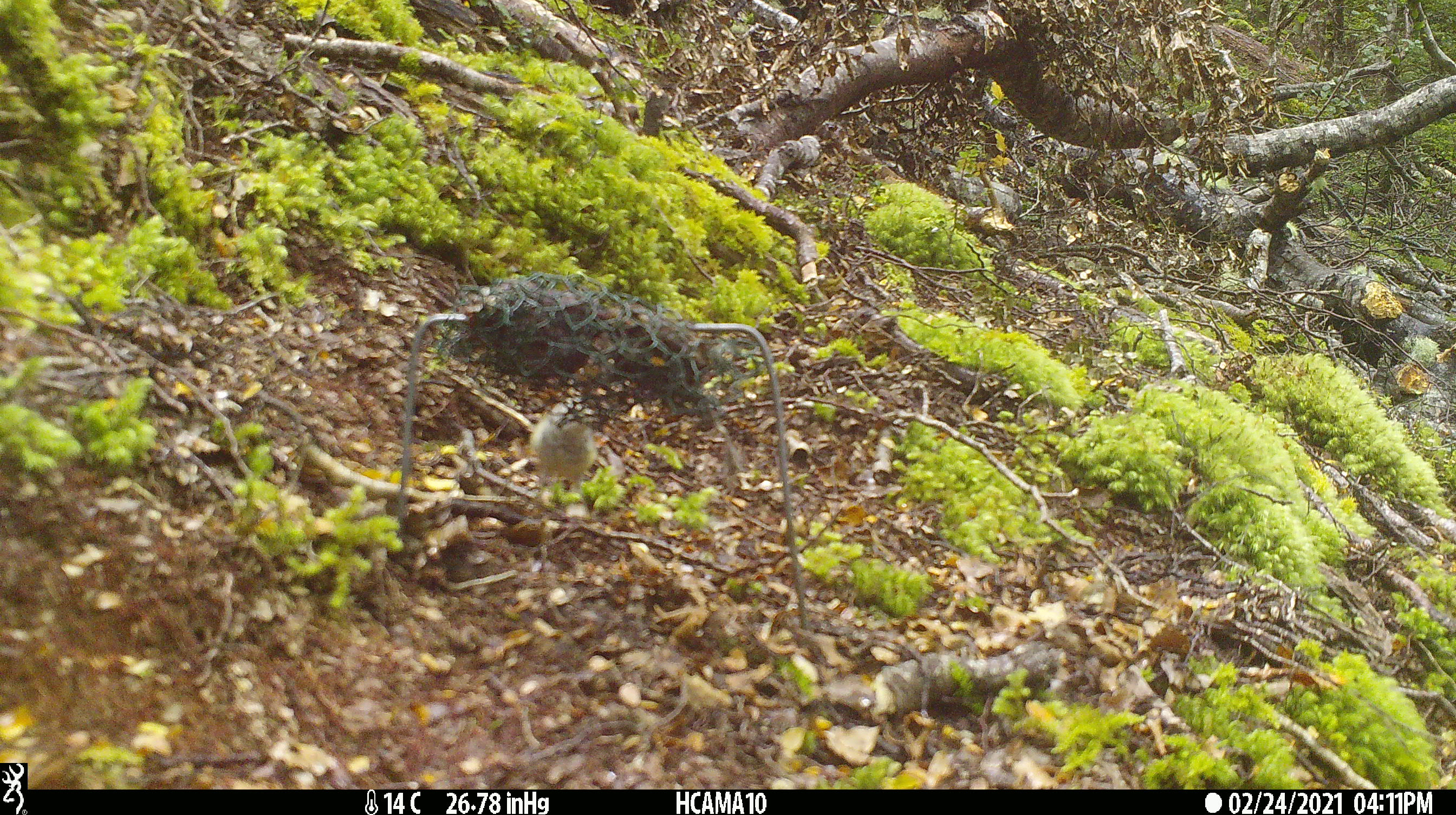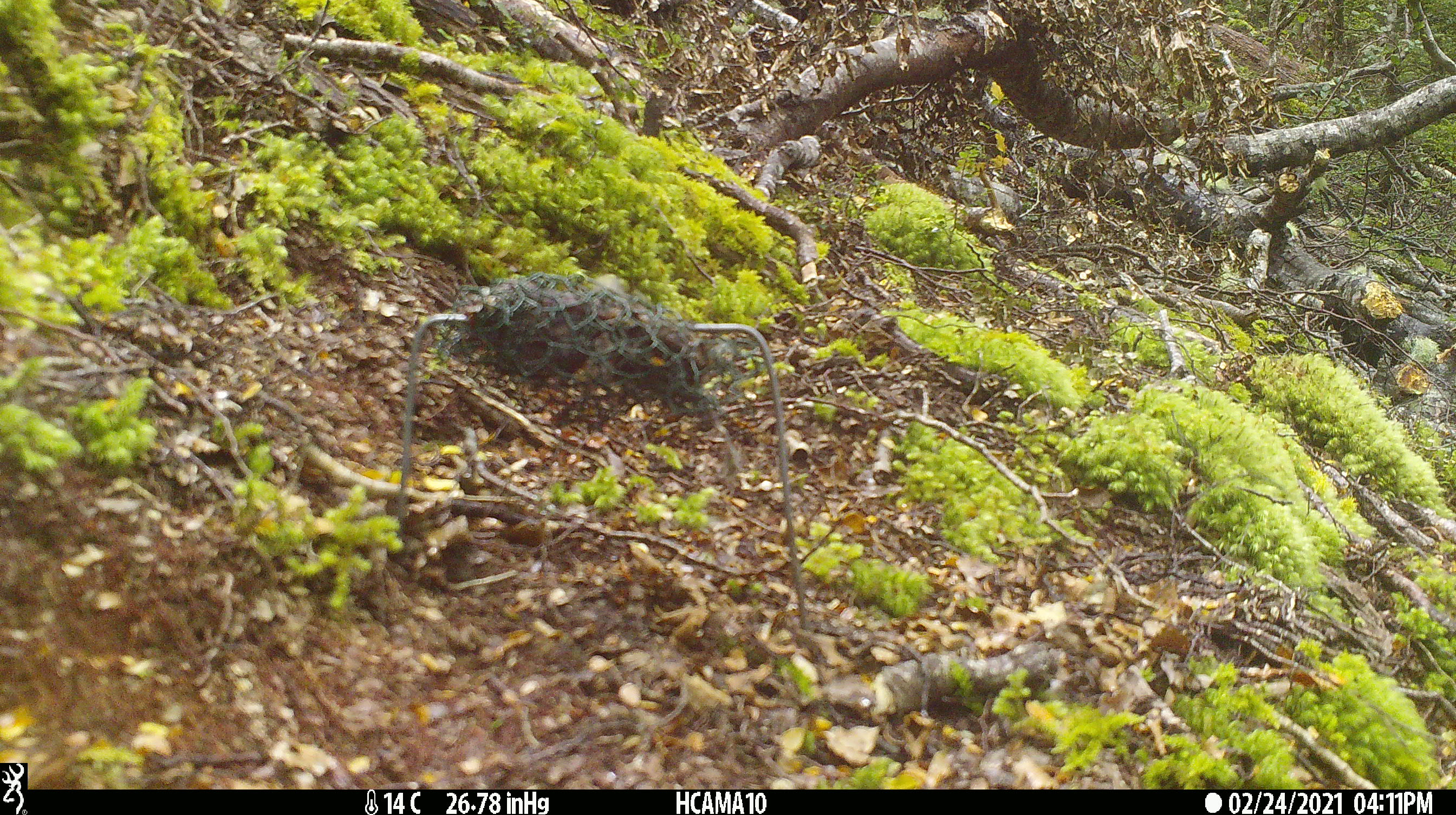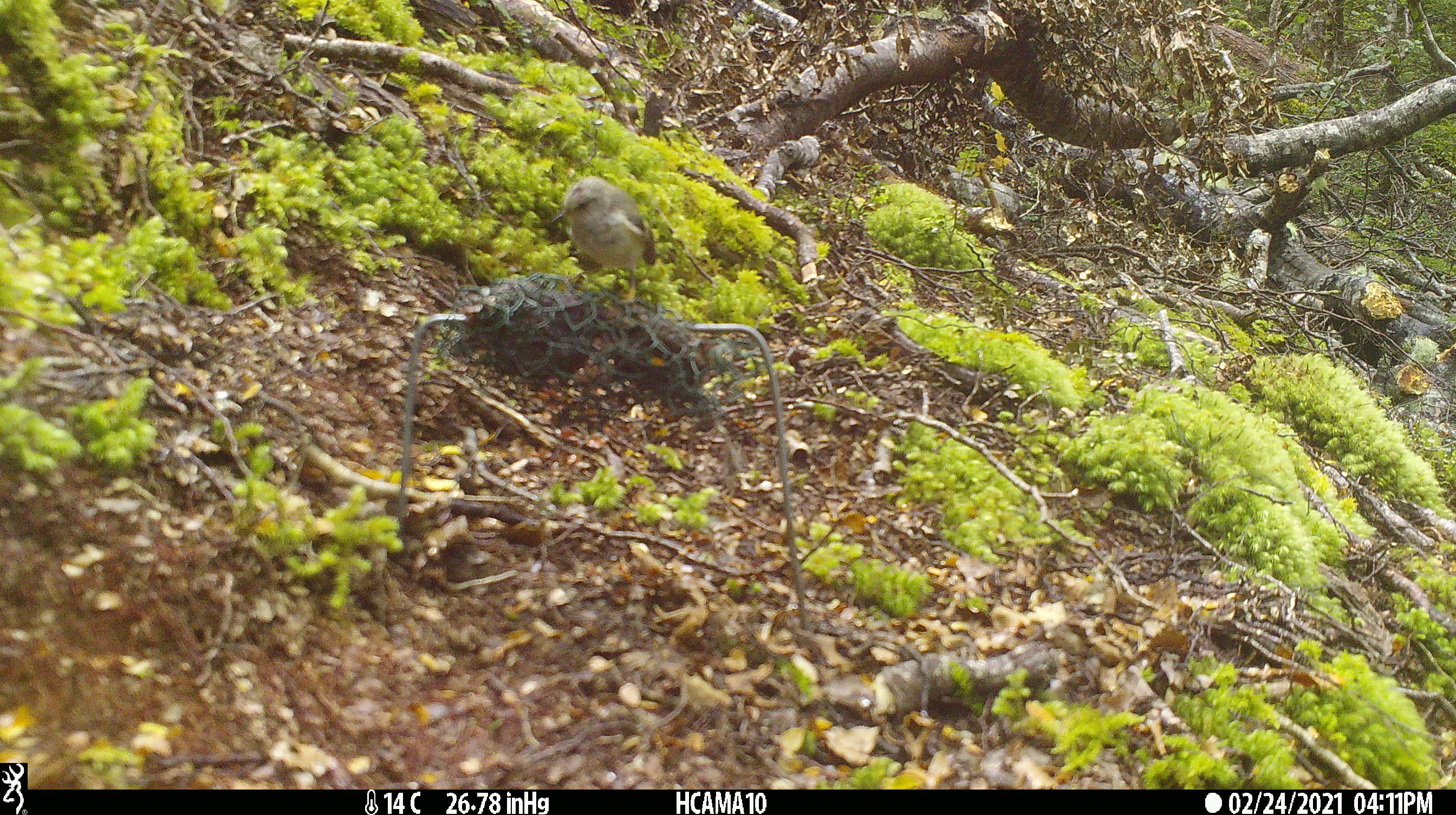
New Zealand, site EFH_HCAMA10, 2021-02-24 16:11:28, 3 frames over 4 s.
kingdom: Animalia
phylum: Chordata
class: Aves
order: Passeriformes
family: Acanthisittidae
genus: Acanthisitta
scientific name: Acanthisitta chloris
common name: rifleman